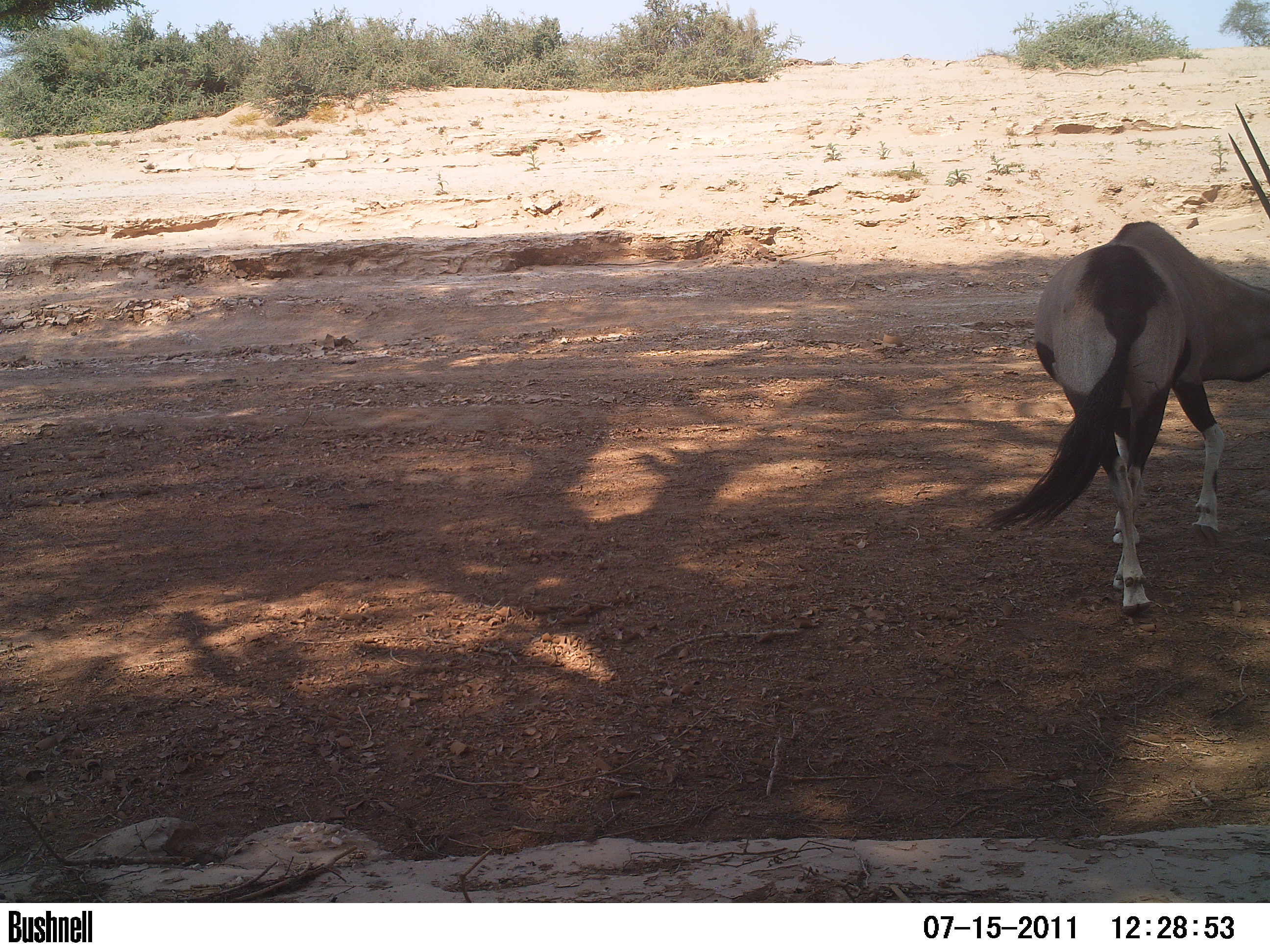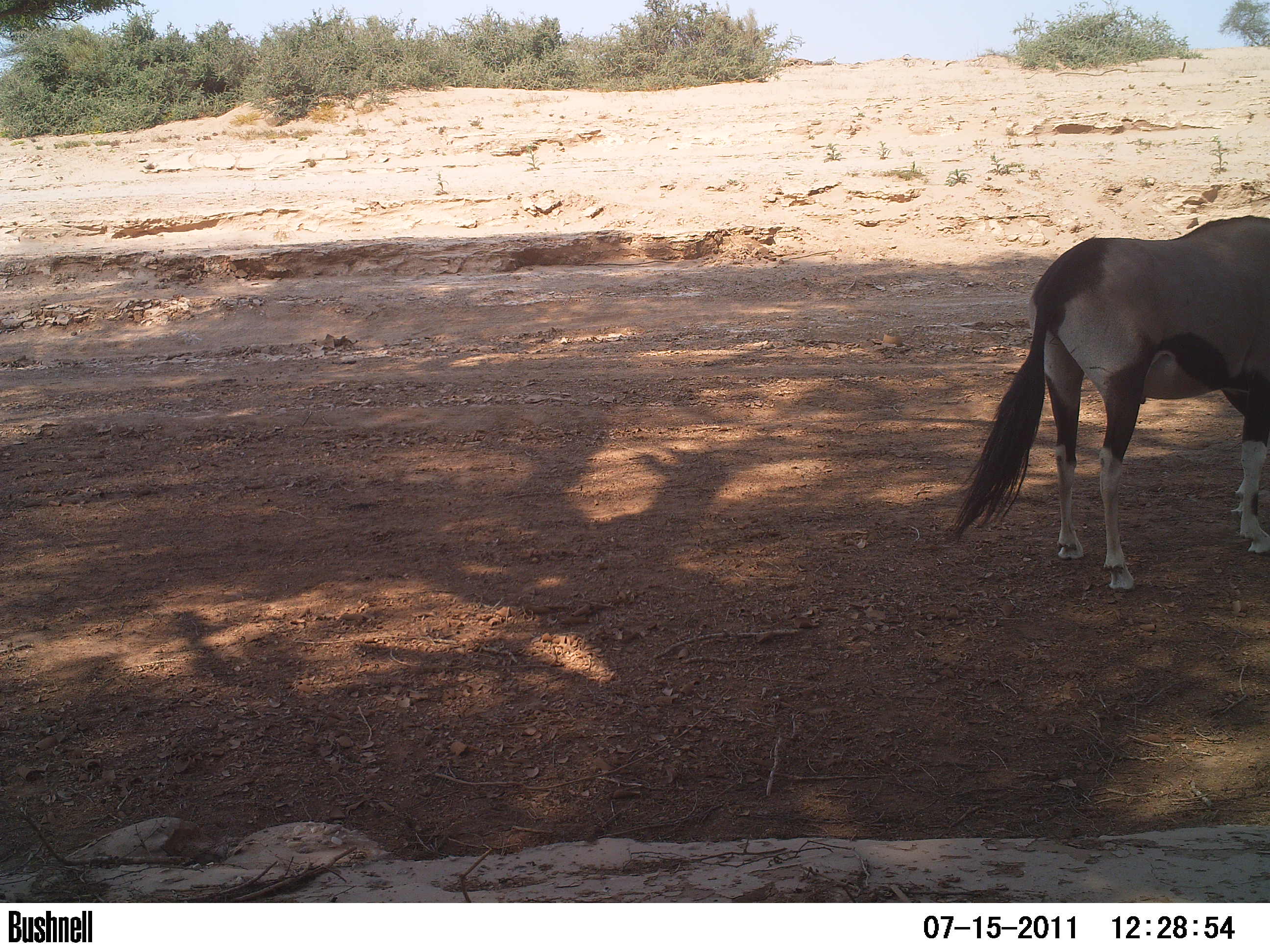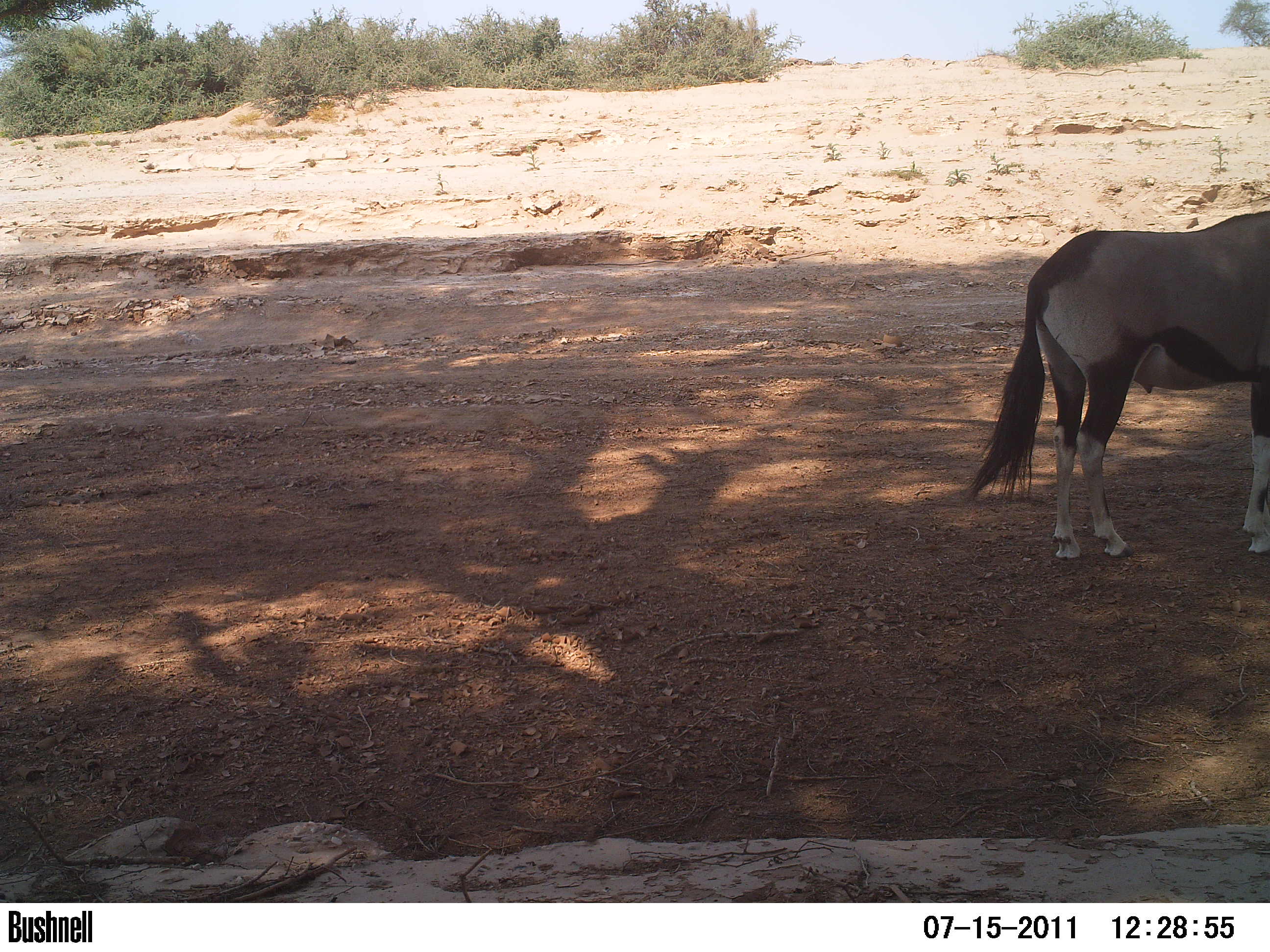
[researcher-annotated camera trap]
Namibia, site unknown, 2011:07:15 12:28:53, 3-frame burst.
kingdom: Animalia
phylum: Chordata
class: Mammalia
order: Artiodactyla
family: Bovidae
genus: Oryx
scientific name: Oryx gazella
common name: gemsbok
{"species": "Oryx gazella (gemsbok)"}